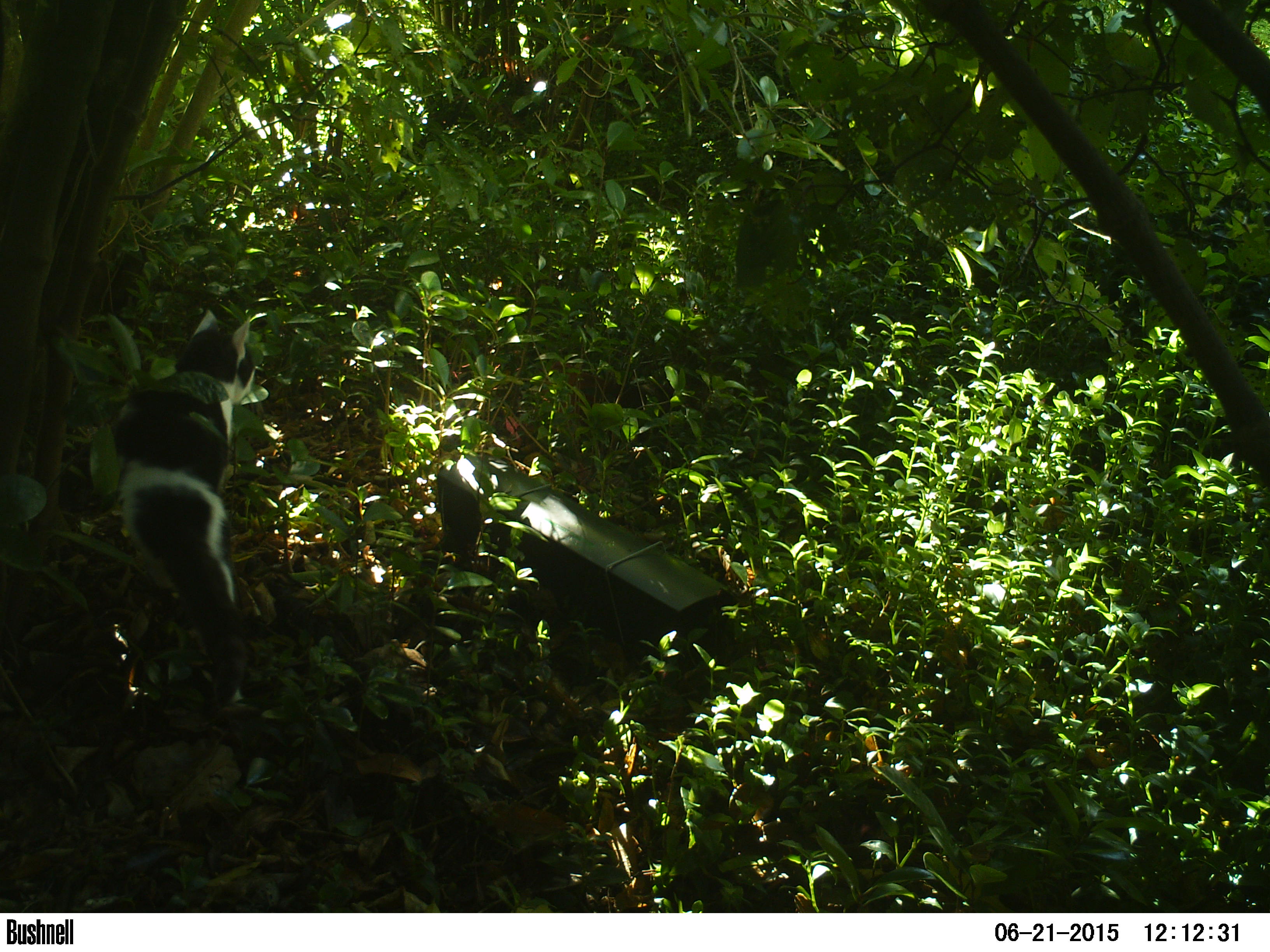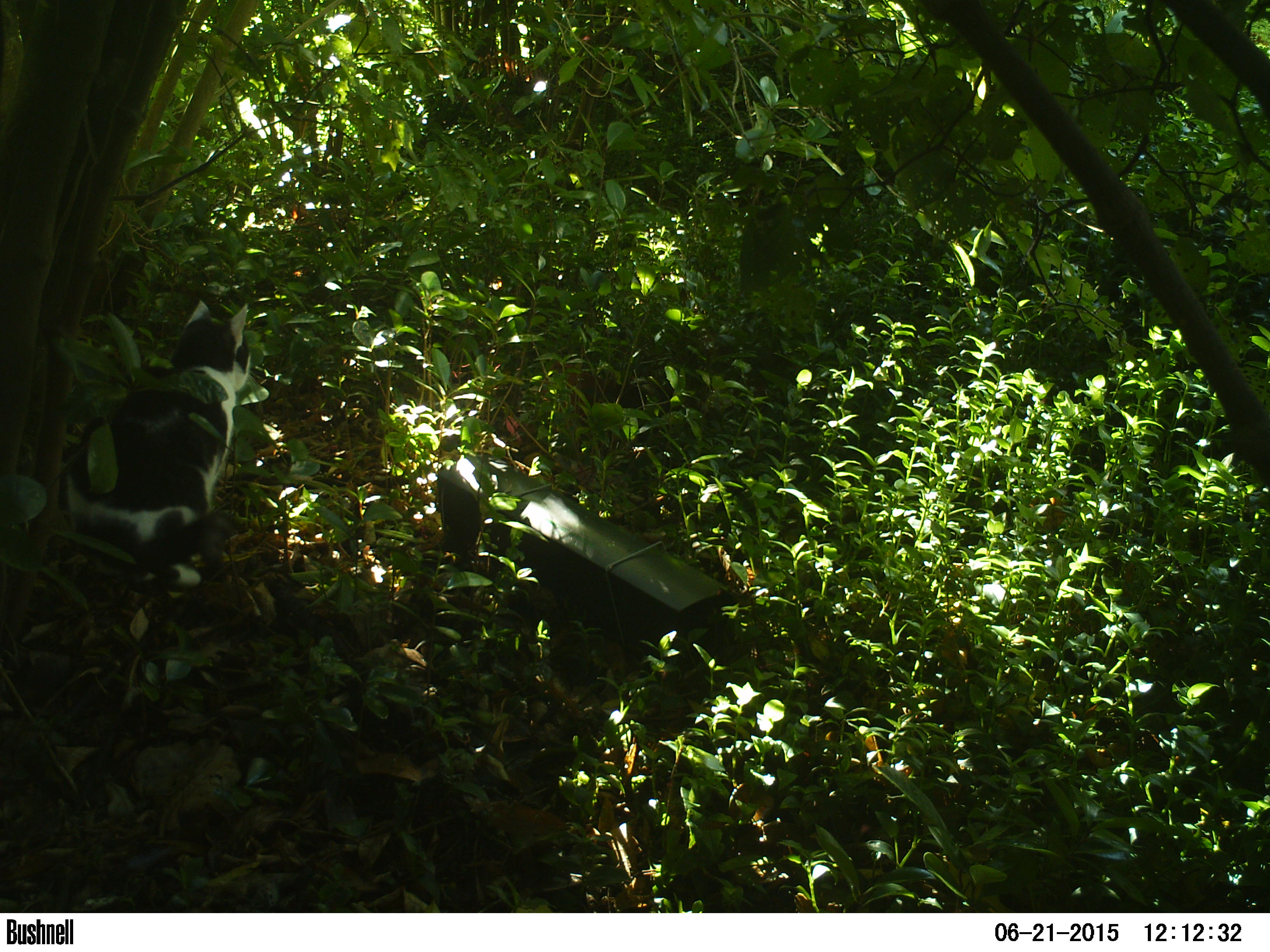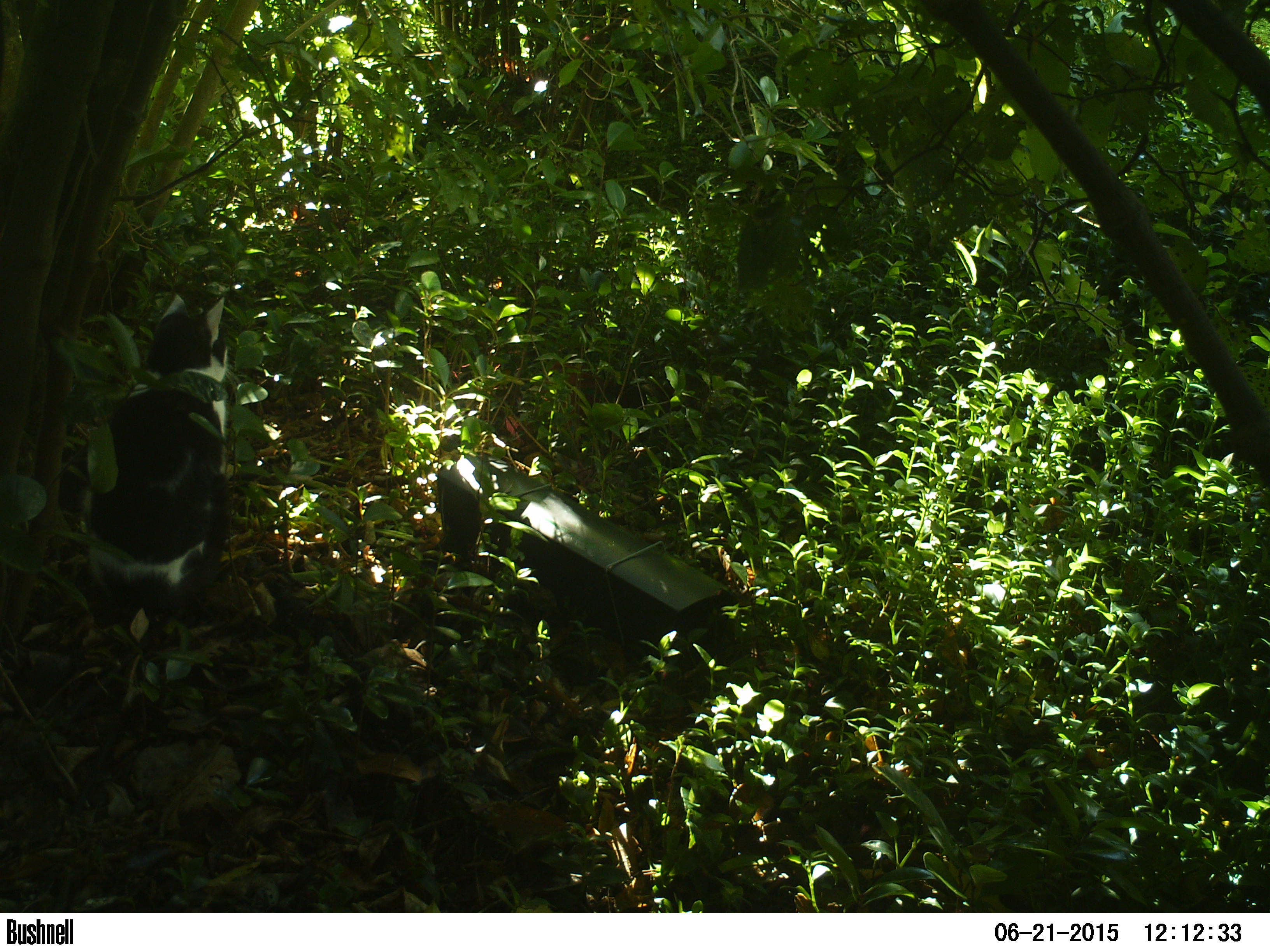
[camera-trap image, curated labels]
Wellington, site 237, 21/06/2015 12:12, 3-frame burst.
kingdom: Animalia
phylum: Chordata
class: Mammalia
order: Carnivora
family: Felidae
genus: Felis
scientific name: Felis catus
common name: cat